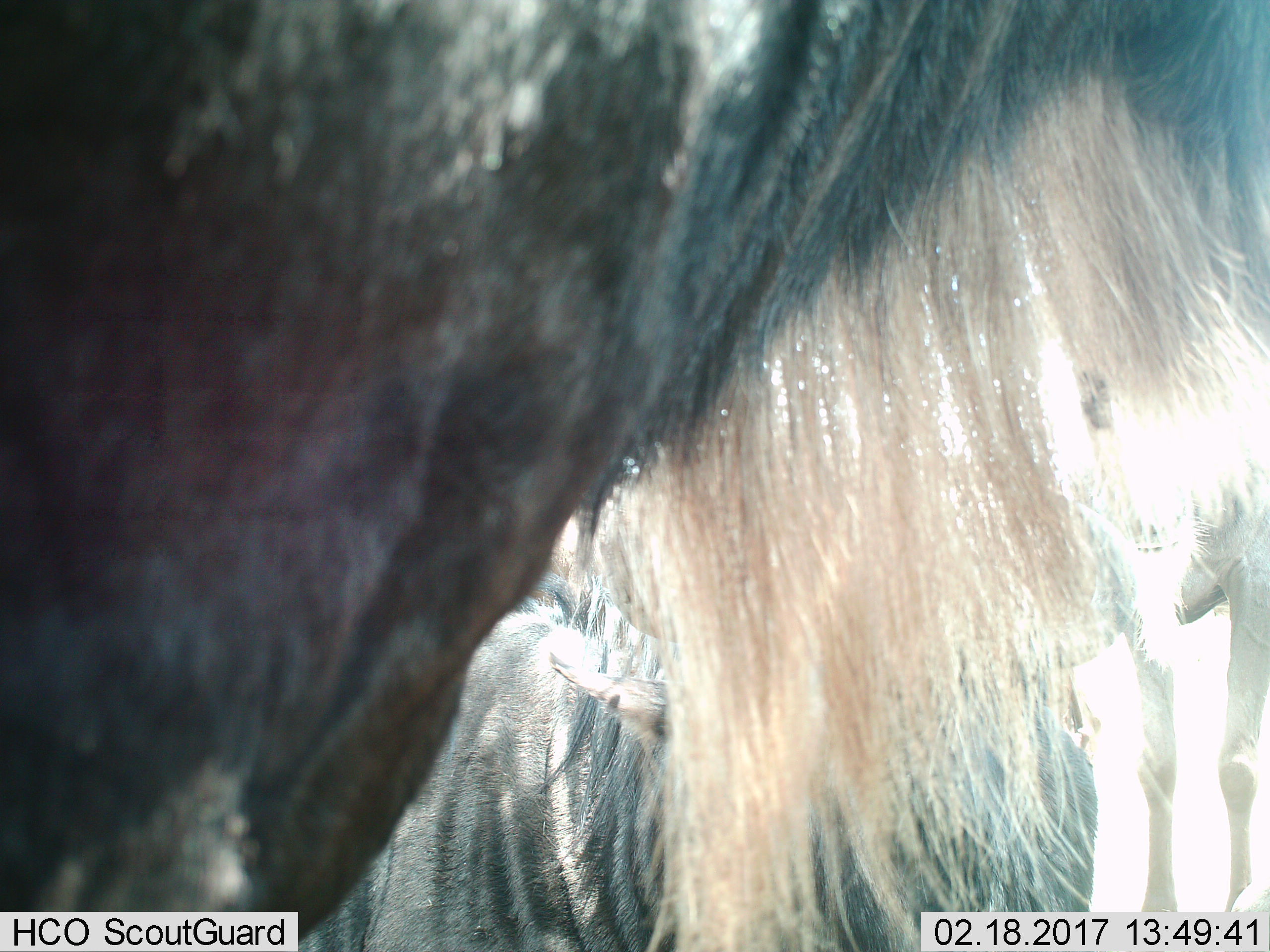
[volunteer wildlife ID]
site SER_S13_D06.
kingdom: Animalia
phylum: Chordata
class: Mammalia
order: Artiodactyla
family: Bovidae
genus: Connochaetes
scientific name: Connochaetes taurinus taurinus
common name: blue wildebeest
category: wildebeestblue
Wildebeestblue (blue wildebeest) (Connochaetes taurinus taurinus), count 3. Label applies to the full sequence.